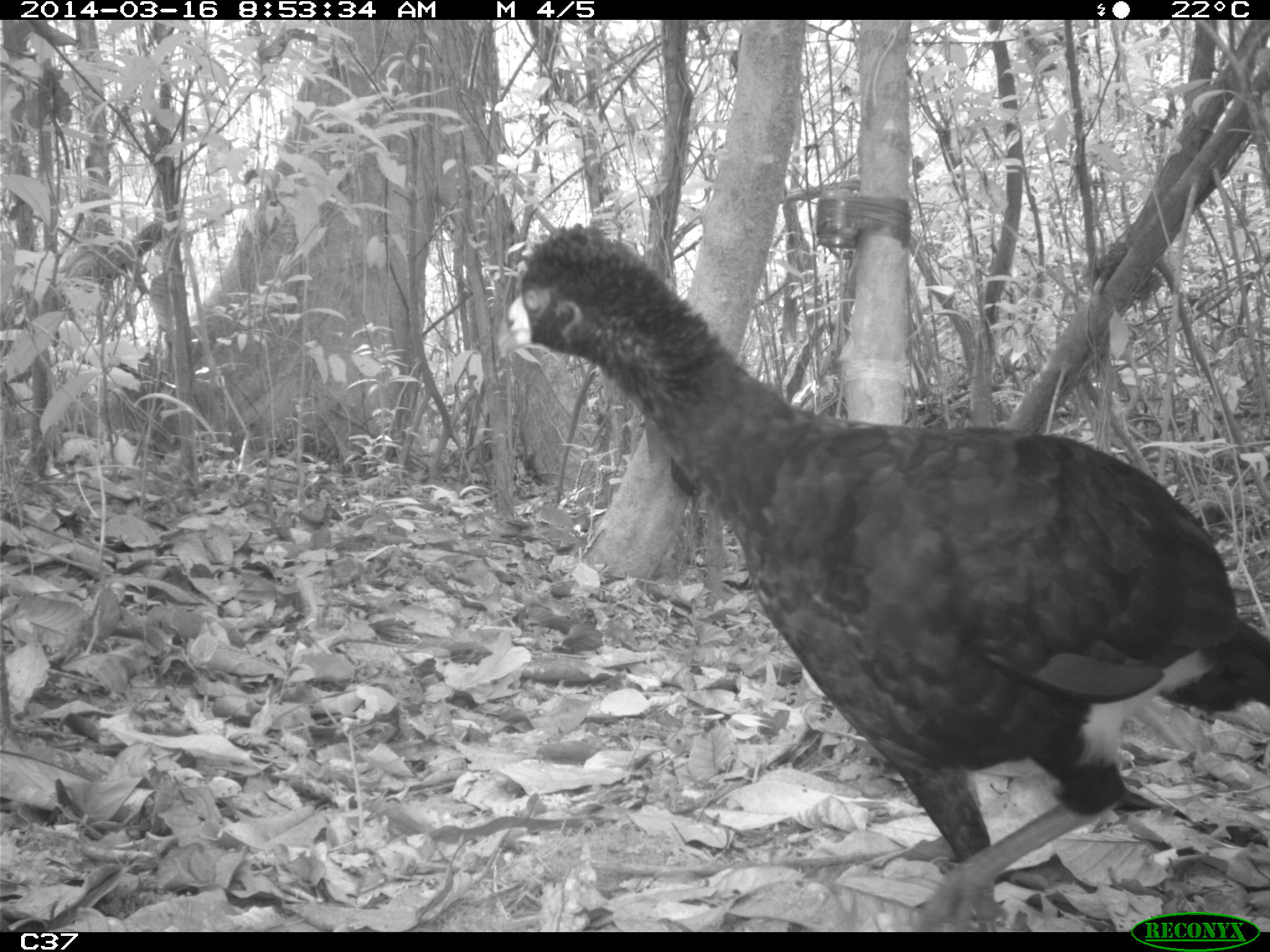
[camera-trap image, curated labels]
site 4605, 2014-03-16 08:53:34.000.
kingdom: Animalia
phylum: Chordata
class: Aves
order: Galliformes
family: Cracidae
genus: Crax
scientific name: Crax alector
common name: black curassow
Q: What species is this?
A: Crax alector (black curassow).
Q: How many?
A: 1.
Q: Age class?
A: Adult.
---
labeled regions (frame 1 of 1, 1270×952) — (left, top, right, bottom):
crax alector: (487, 220, 1264, 924)